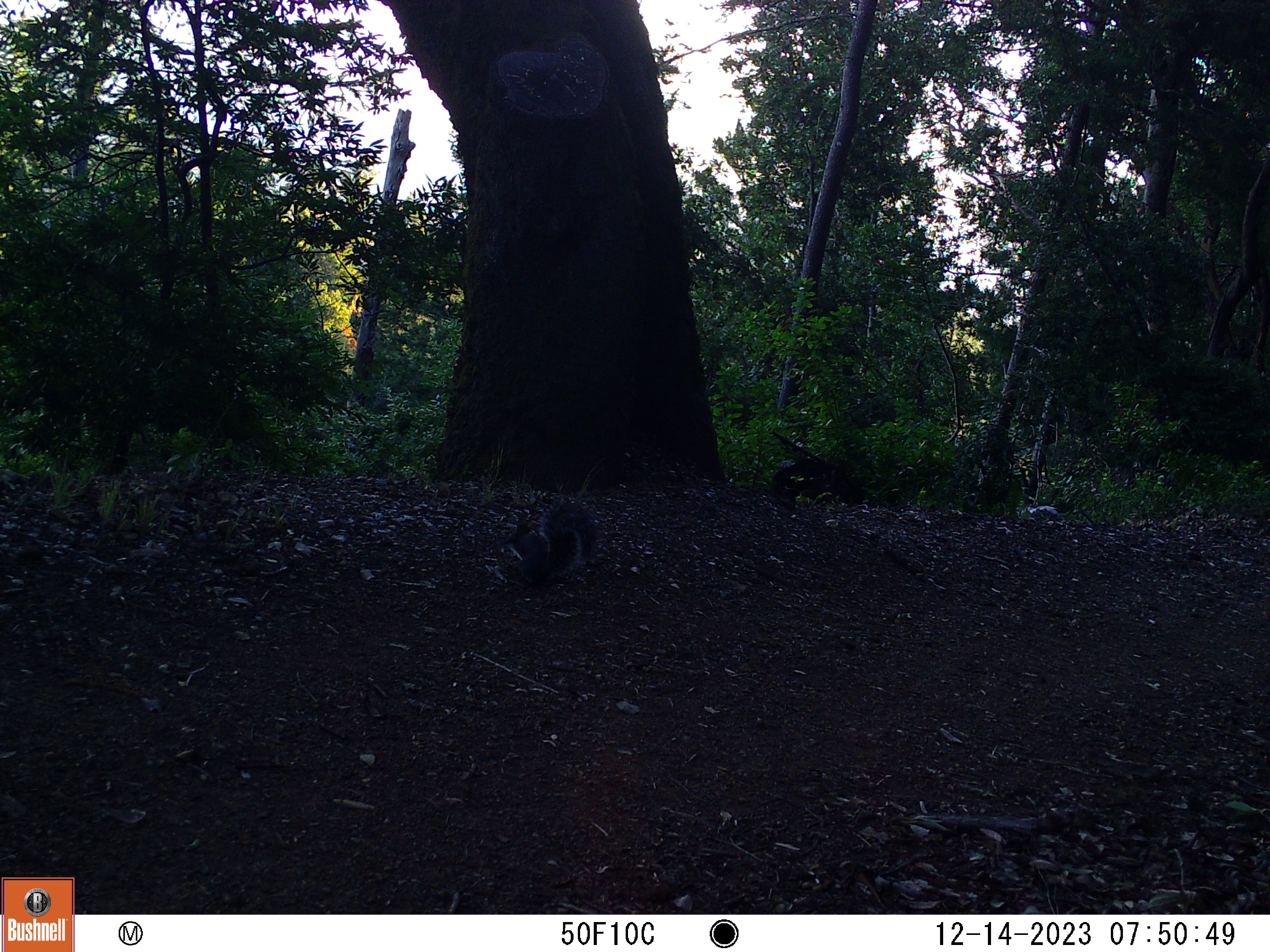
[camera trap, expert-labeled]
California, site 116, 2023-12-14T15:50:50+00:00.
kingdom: Animalia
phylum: Chordata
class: Mammalia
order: Rodentia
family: Sciuridae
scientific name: Sciuridae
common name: squirrel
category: unknown squirrel